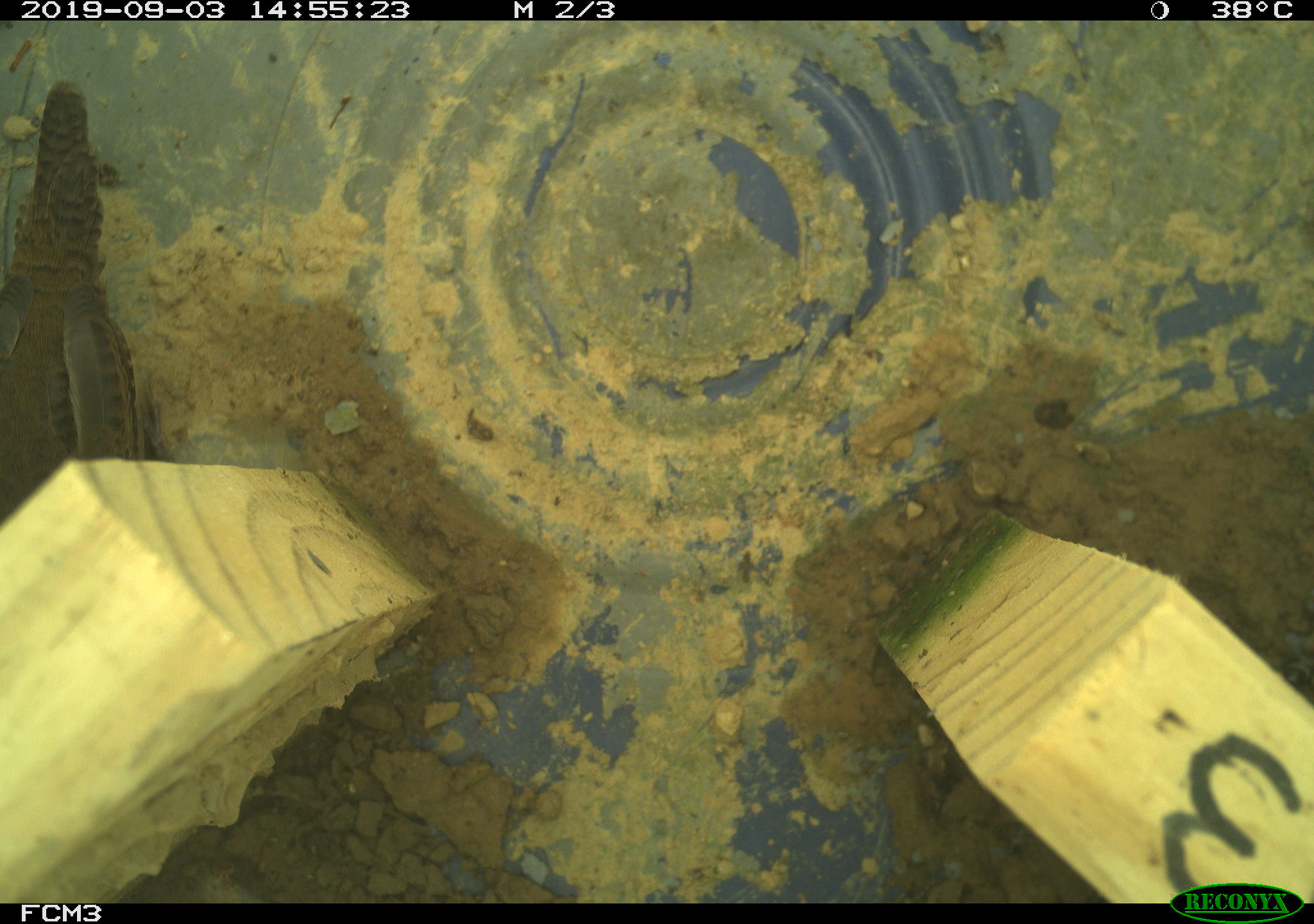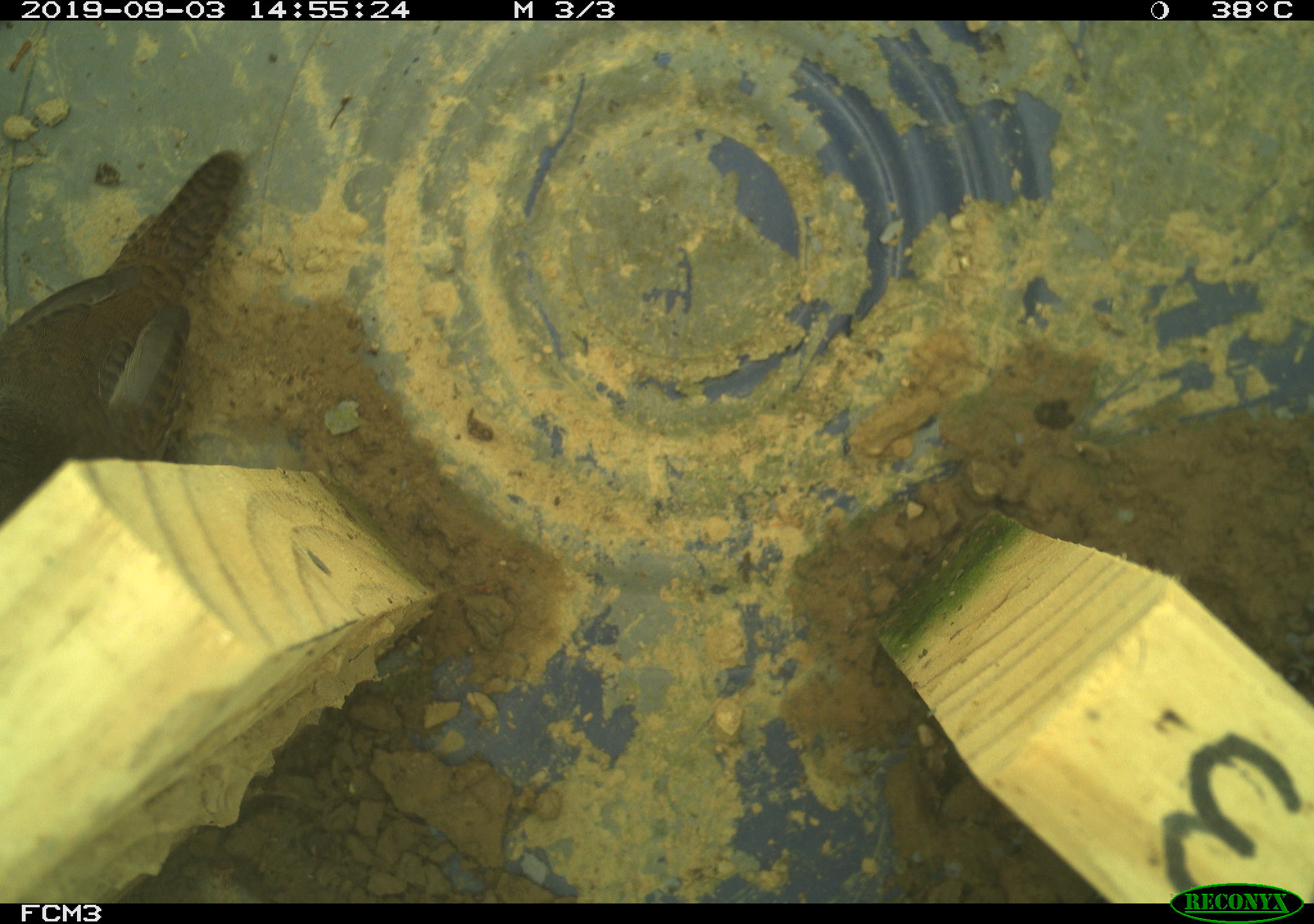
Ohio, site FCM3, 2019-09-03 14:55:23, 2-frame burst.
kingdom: Animalia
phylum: Chordata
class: Aves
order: Passeriformes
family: Troglodytidae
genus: Troglodytes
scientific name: Troglodytes aedon aedon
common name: northern house wren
Northern house wren (Troglodytes aedon aedon).